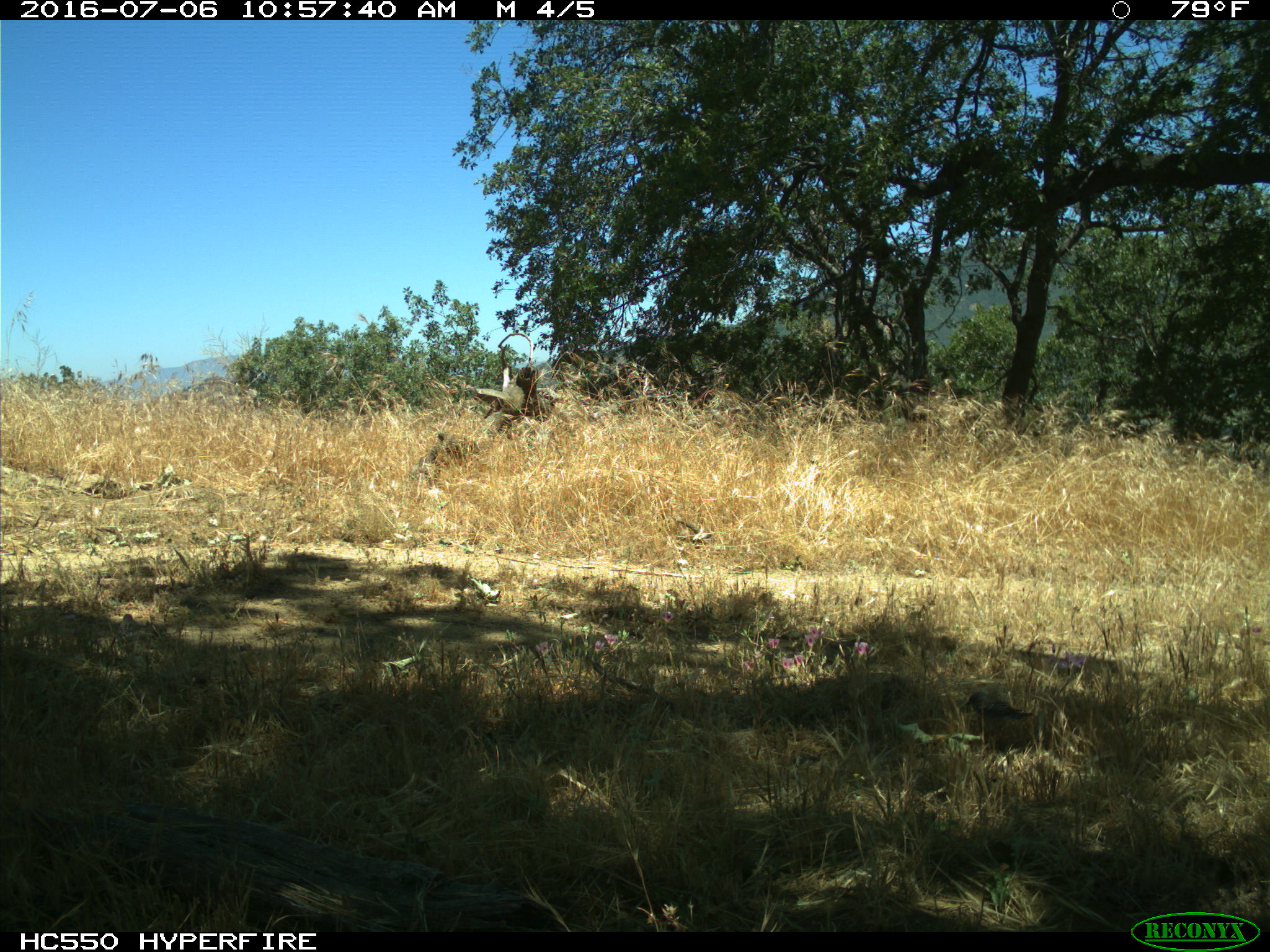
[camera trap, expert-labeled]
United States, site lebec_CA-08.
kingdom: Animalia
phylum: Chordata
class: Aves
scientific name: Aves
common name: birds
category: unidentified bird